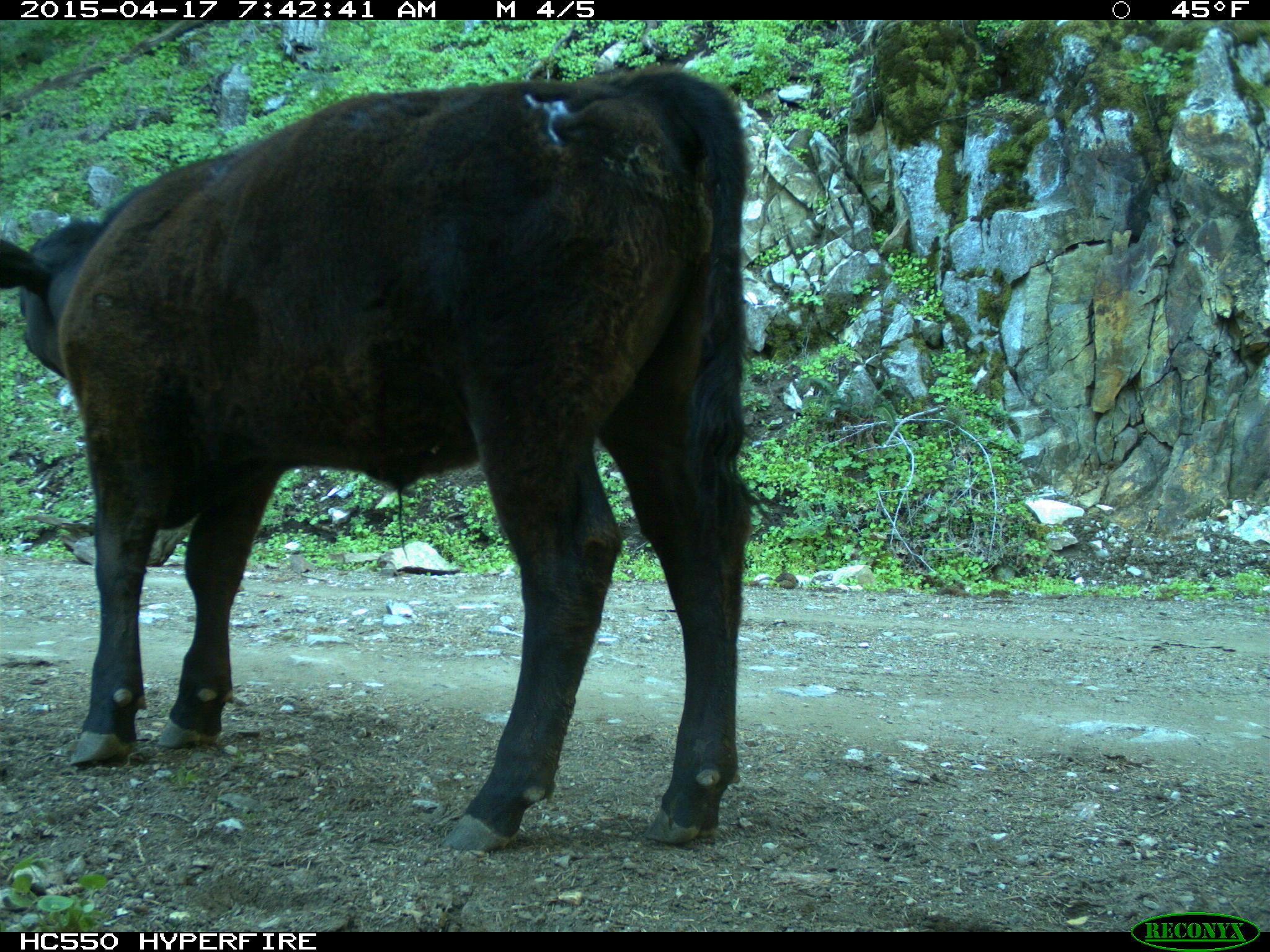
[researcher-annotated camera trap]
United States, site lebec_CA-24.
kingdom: Animalia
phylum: Chordata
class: Mammalia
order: Artiodactyla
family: Bovidae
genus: Bos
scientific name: Bos taurus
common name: domestic cow